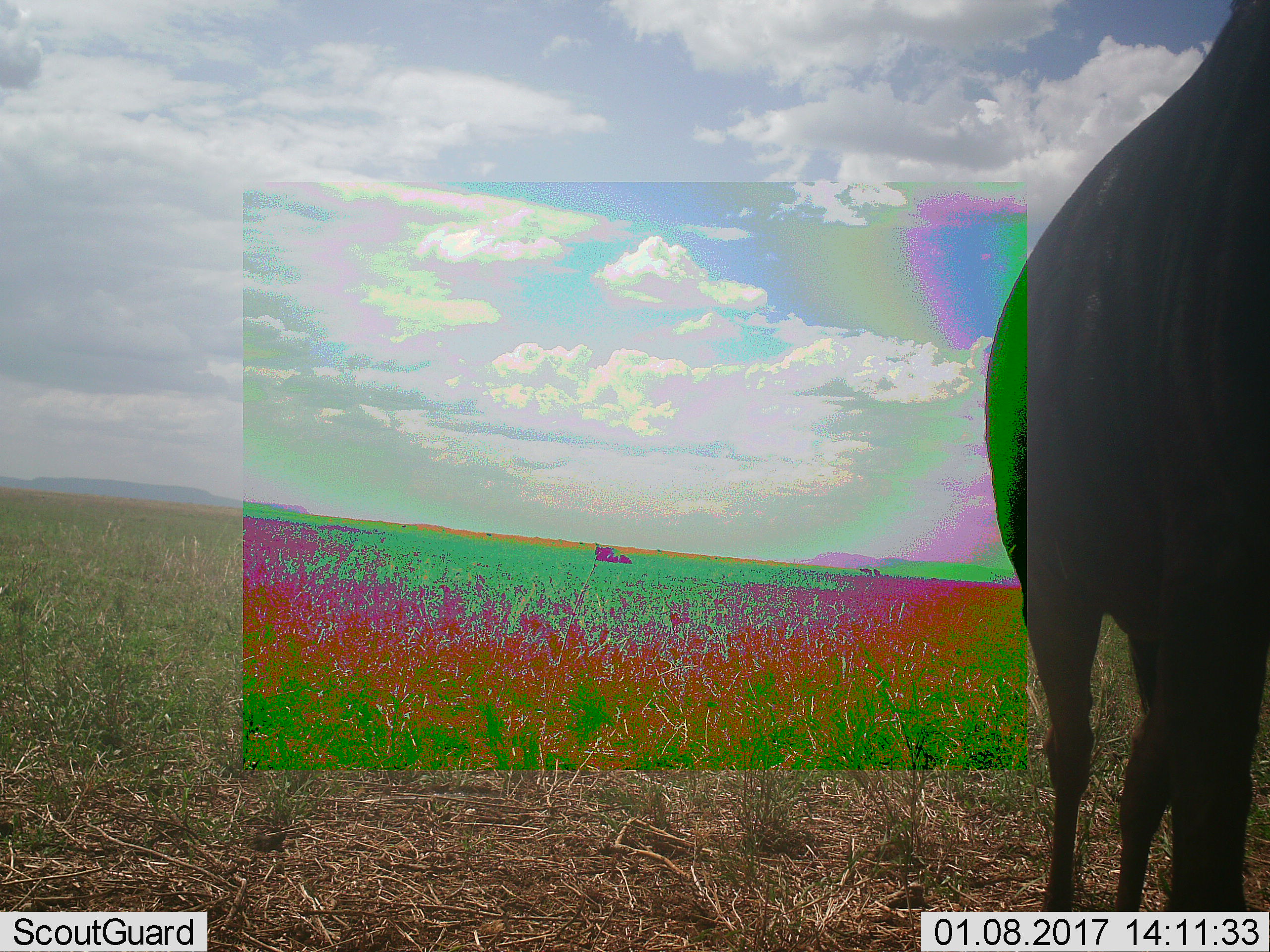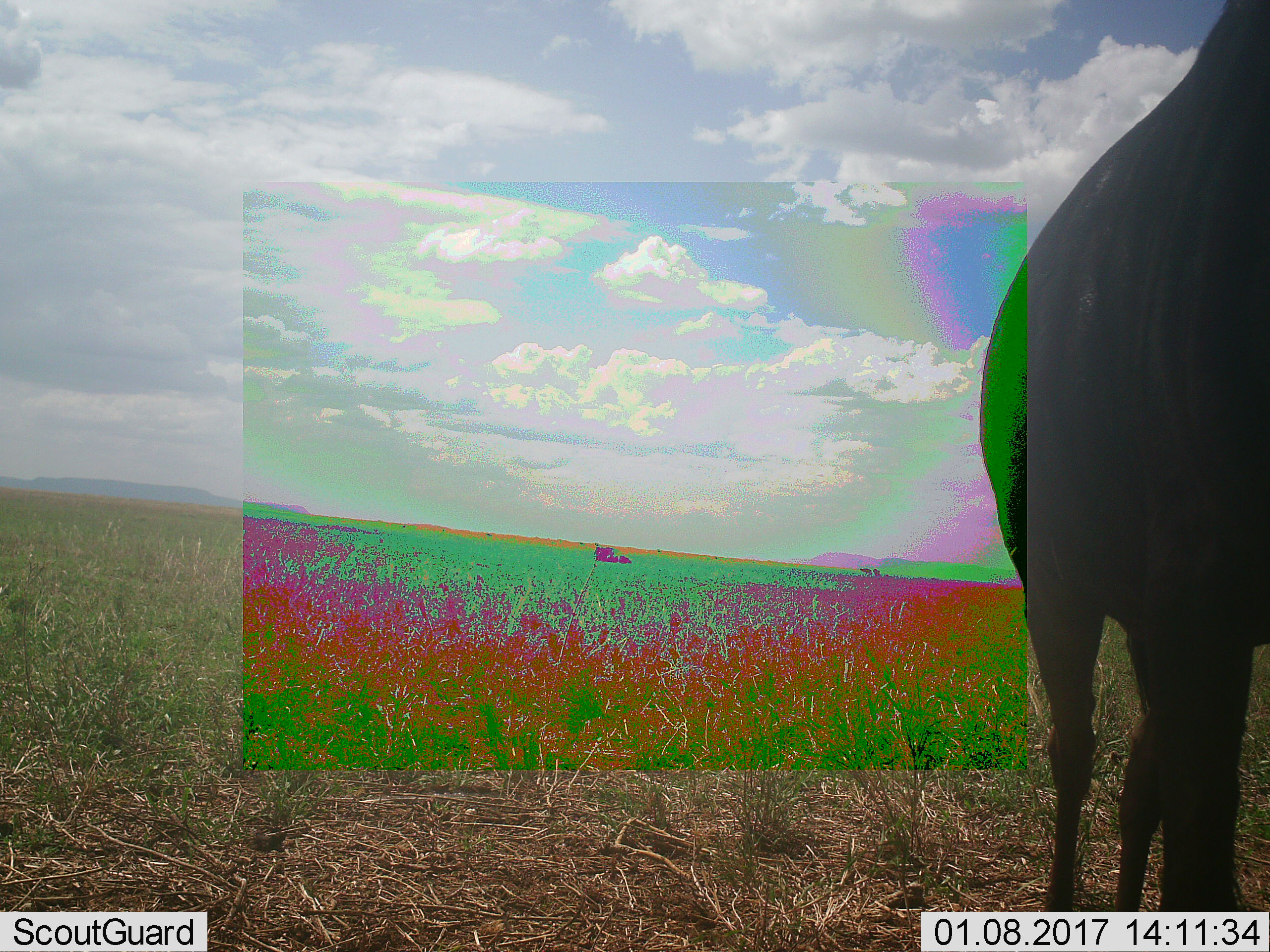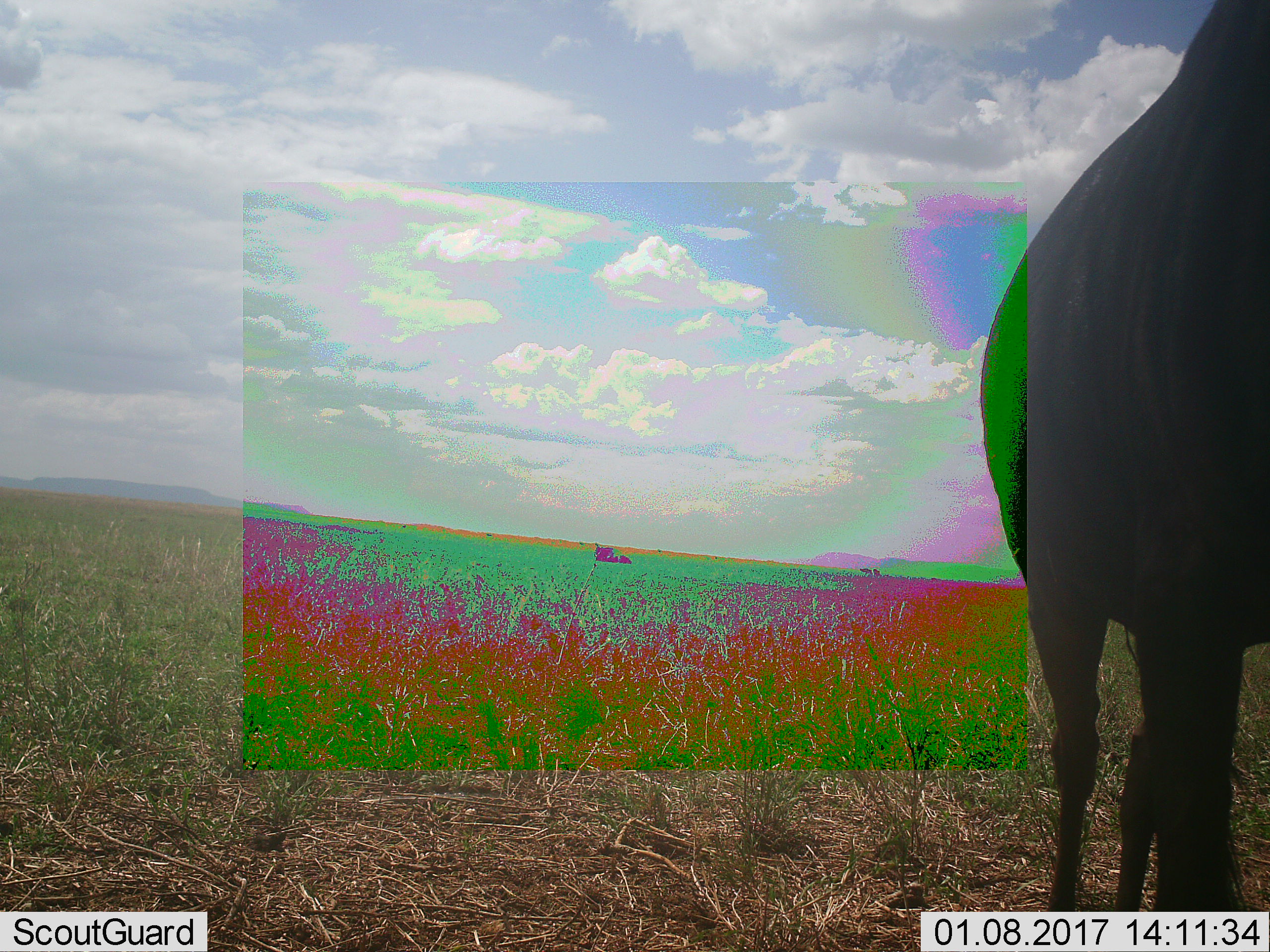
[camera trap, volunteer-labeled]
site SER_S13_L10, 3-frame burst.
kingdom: Animalia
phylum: Chordata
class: Mammalia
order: Artiodactyla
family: Bovidae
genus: Connochaetes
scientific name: Connochaetes taurinus taurinus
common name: blue wildebeest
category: wildebeestblue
Wildebeestblue (blue wildebeest) (Connochaetes taurinus taurinus), count 2. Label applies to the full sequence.